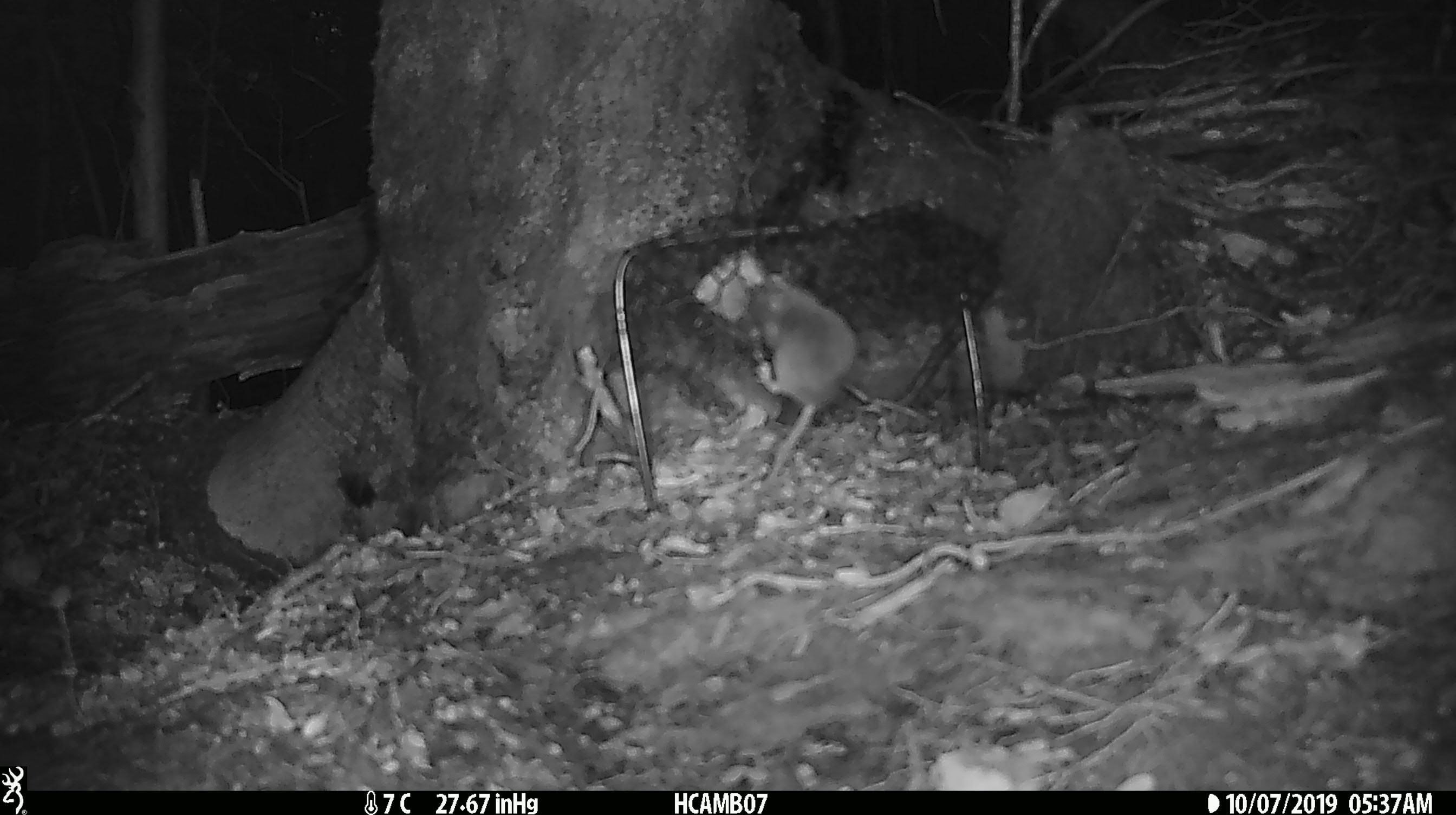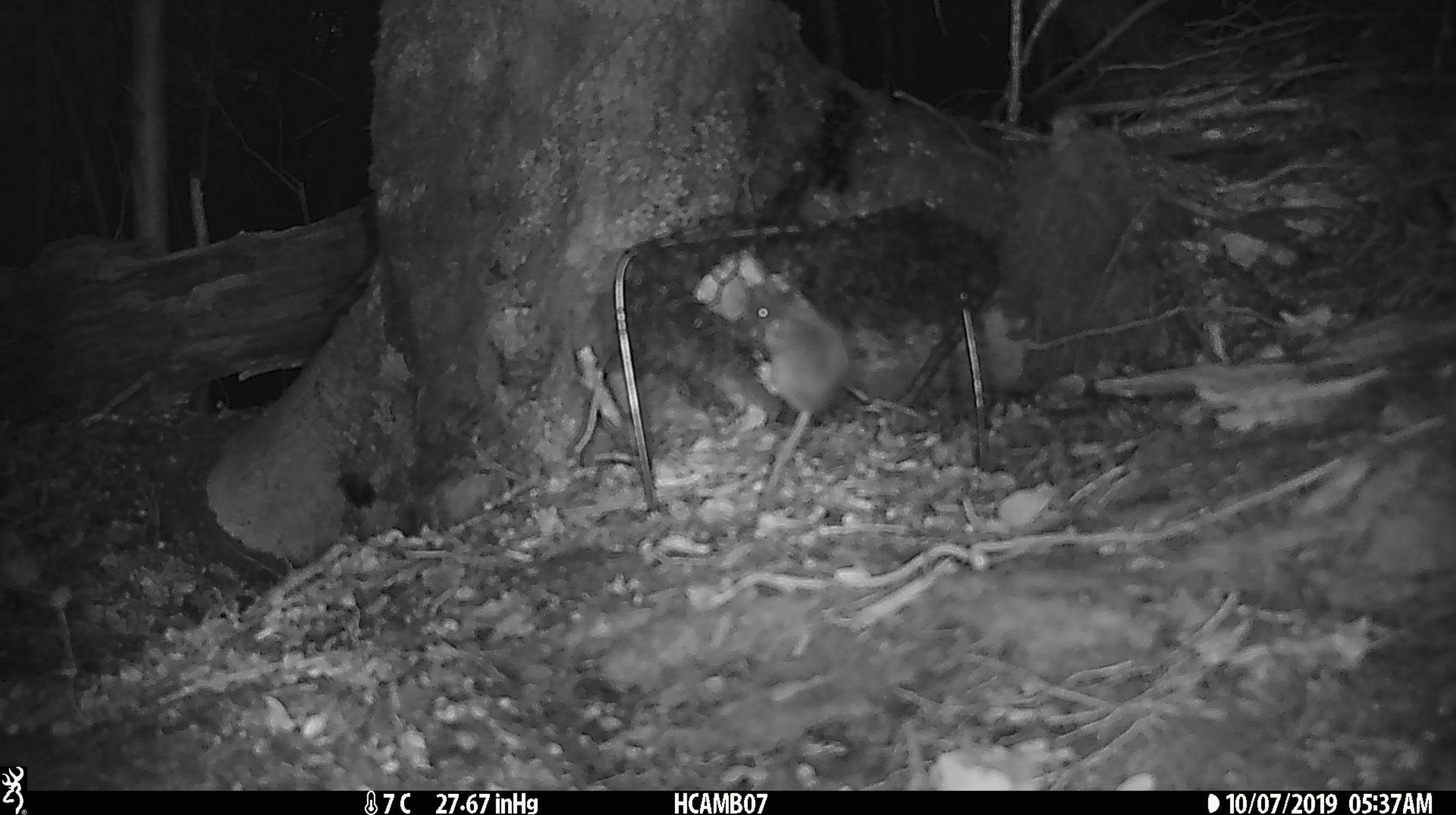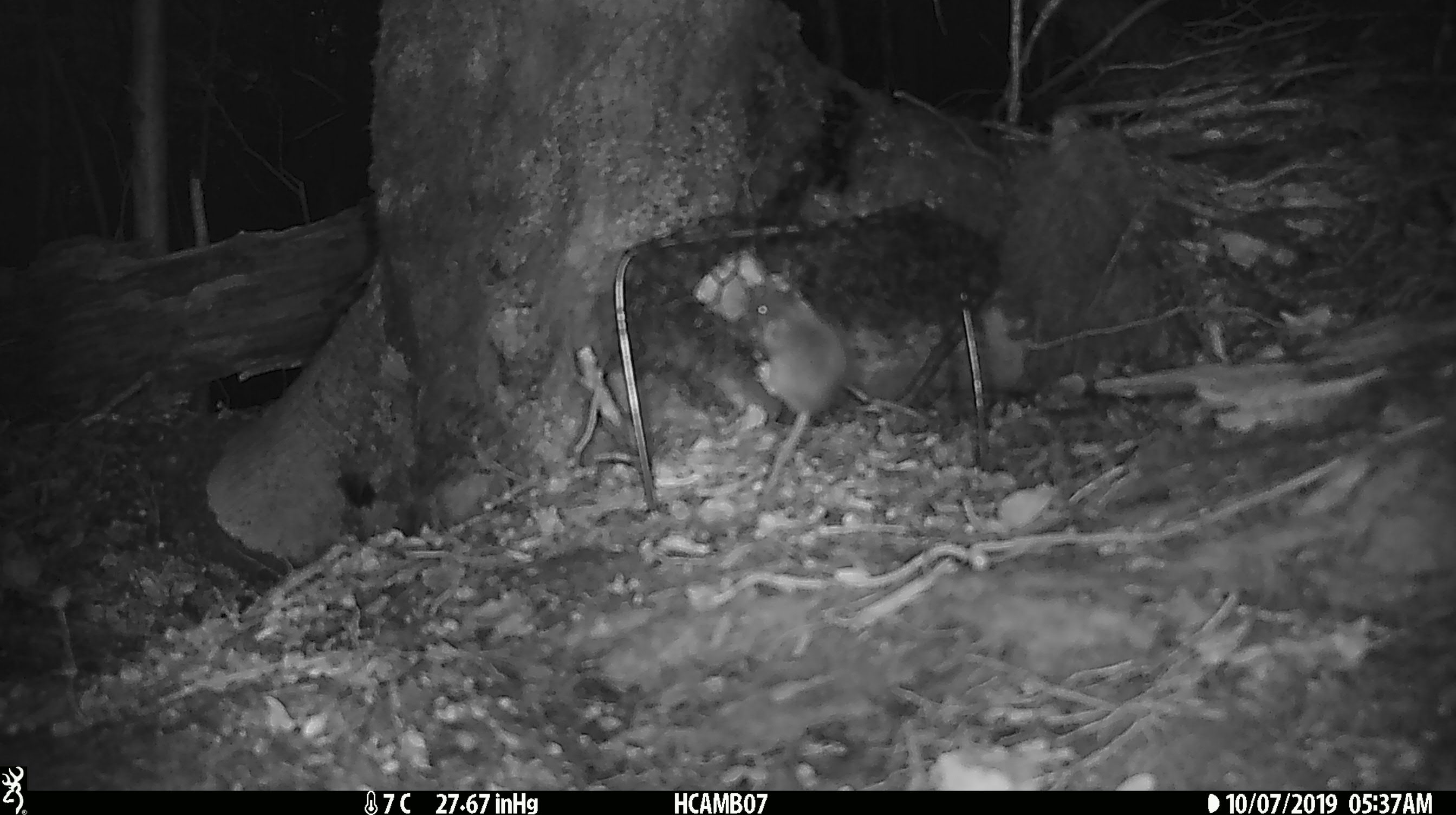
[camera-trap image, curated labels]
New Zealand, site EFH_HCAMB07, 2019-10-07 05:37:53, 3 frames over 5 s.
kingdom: Animalia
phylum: Chordata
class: Mammalia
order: Rodentia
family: Muridae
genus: Mus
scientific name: Mus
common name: mouse